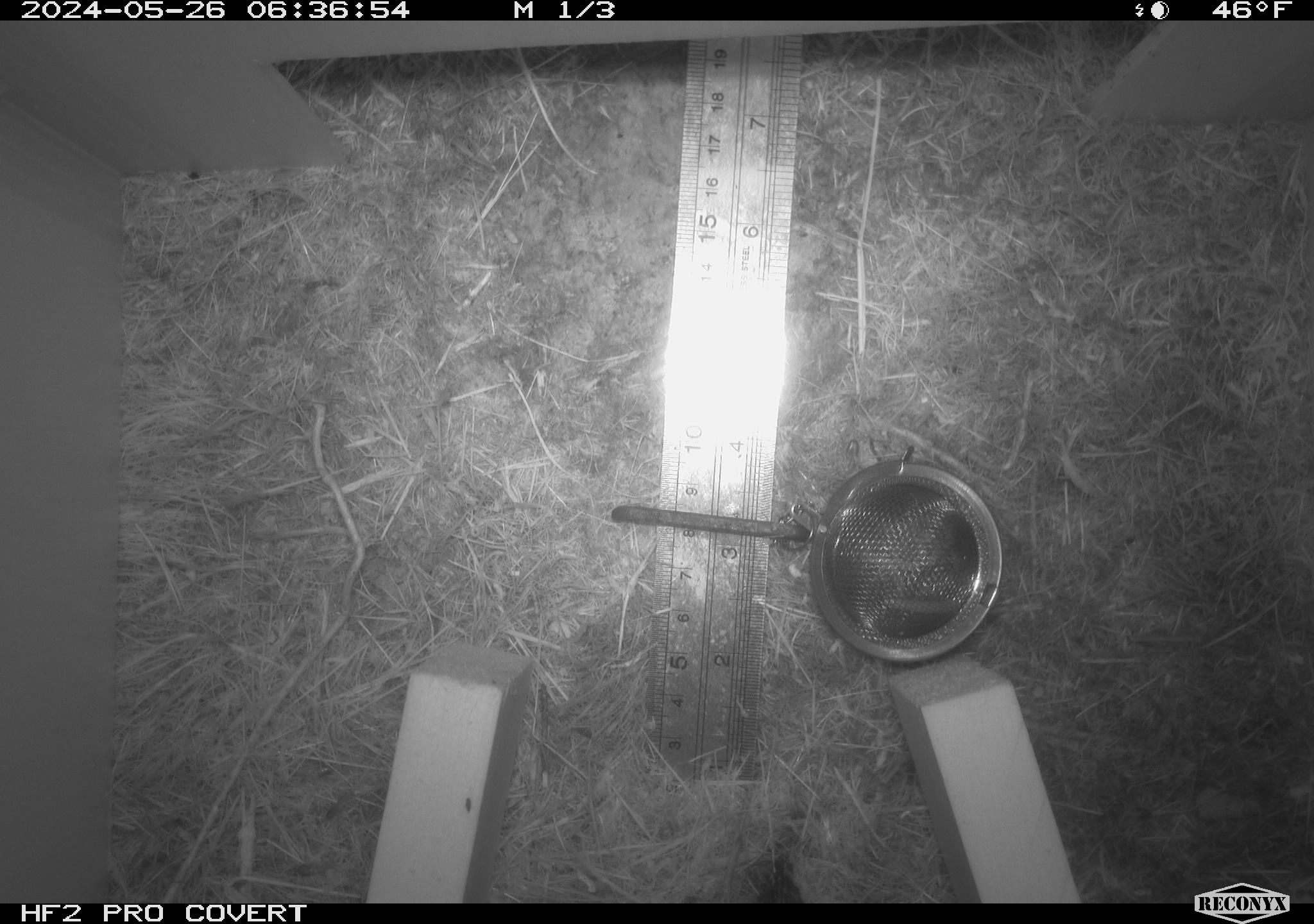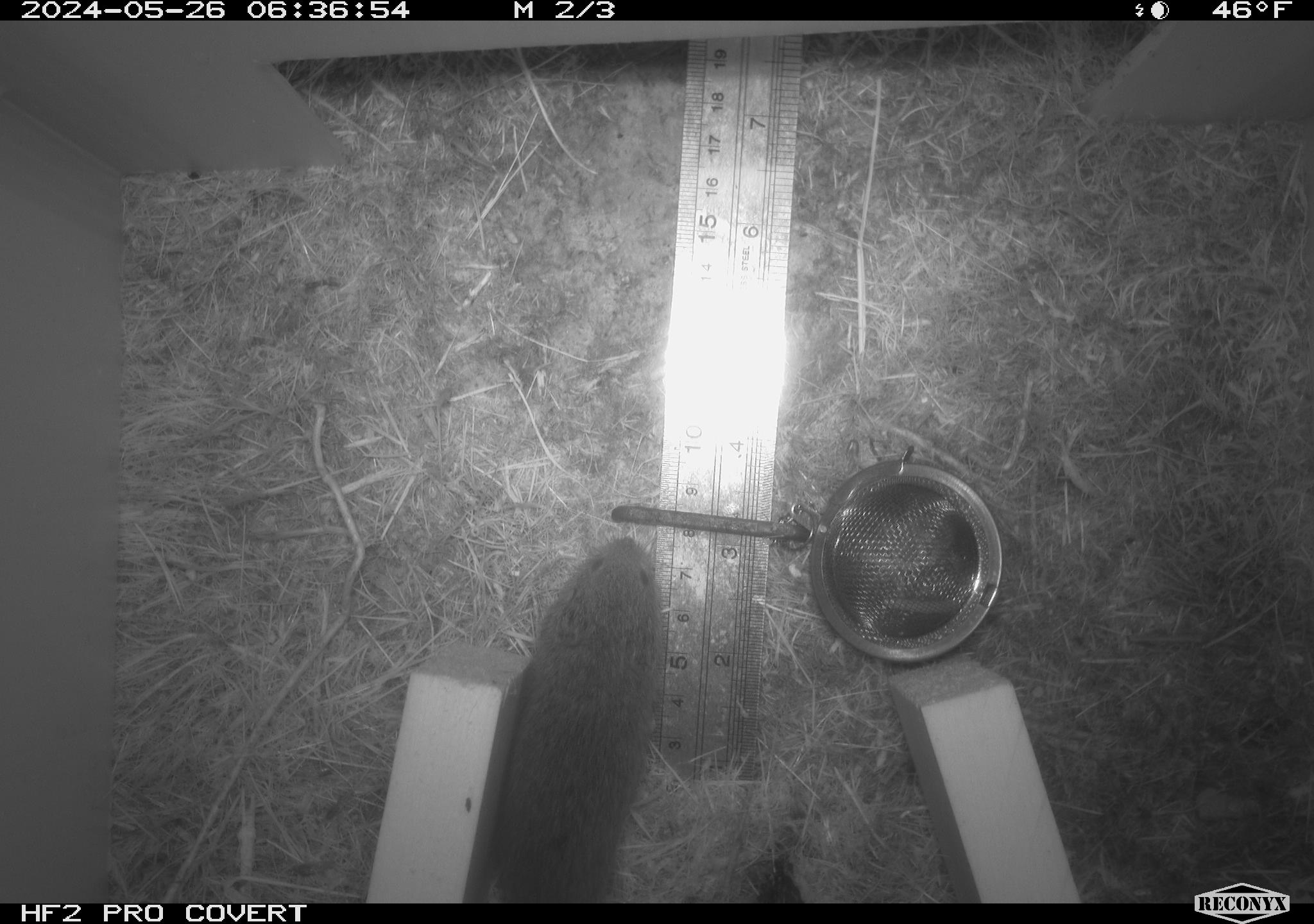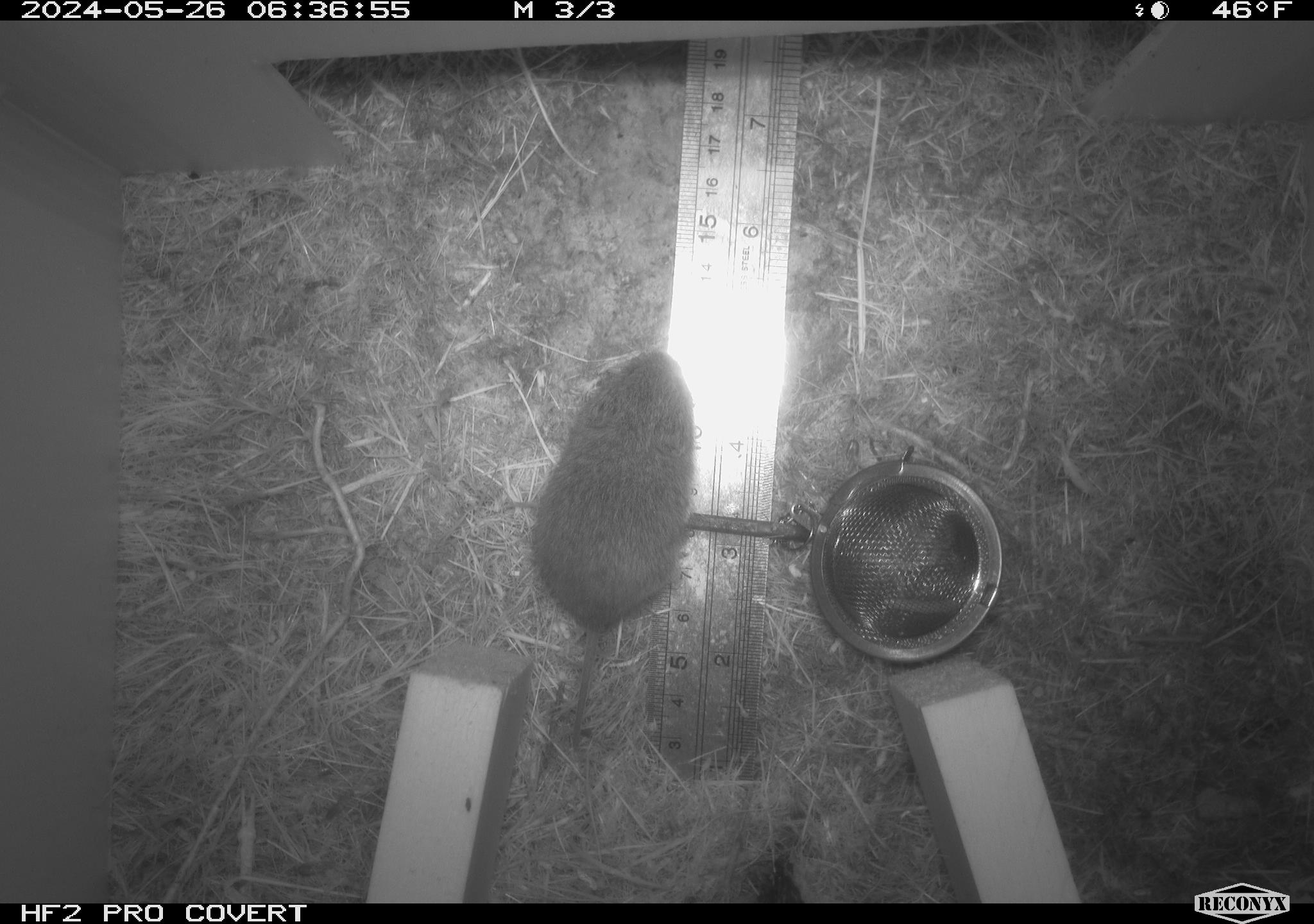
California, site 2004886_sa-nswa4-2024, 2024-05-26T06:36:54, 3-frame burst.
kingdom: Animalia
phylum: Chordata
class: Mammalia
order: Rodentia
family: Cricetidae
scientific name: Arvicolinae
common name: voles, lemmings, and muskrats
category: arvicolinae subfamily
Arvicolinae subfamily (voles, lemmings, and muskrats) (Arvicolinae).